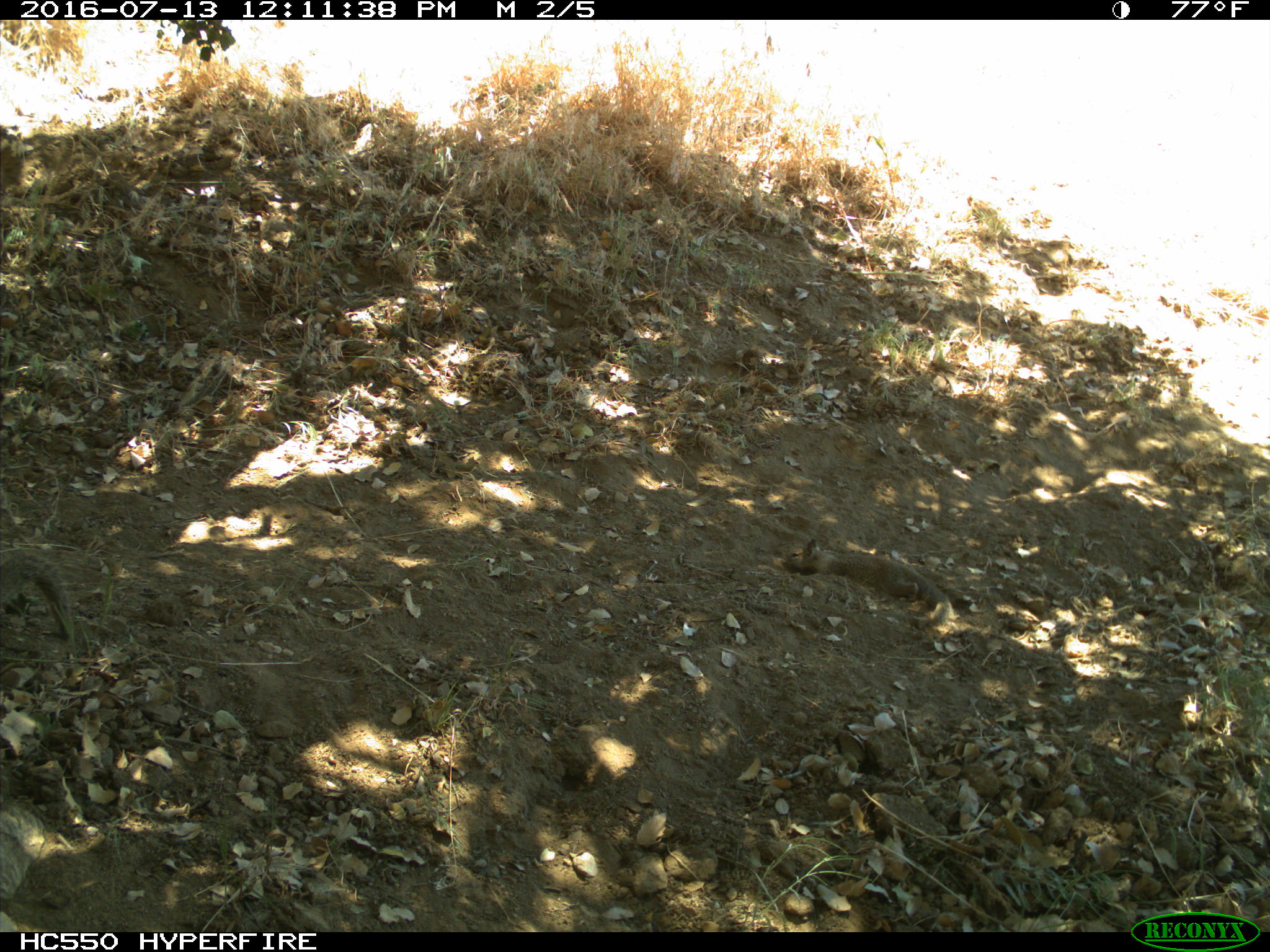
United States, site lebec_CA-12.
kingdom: Animalia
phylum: Chordata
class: Mammalia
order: Rodentia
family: Sciuridae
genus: Otospermophilus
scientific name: Otospermophilus beecheyi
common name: california ground squirrel